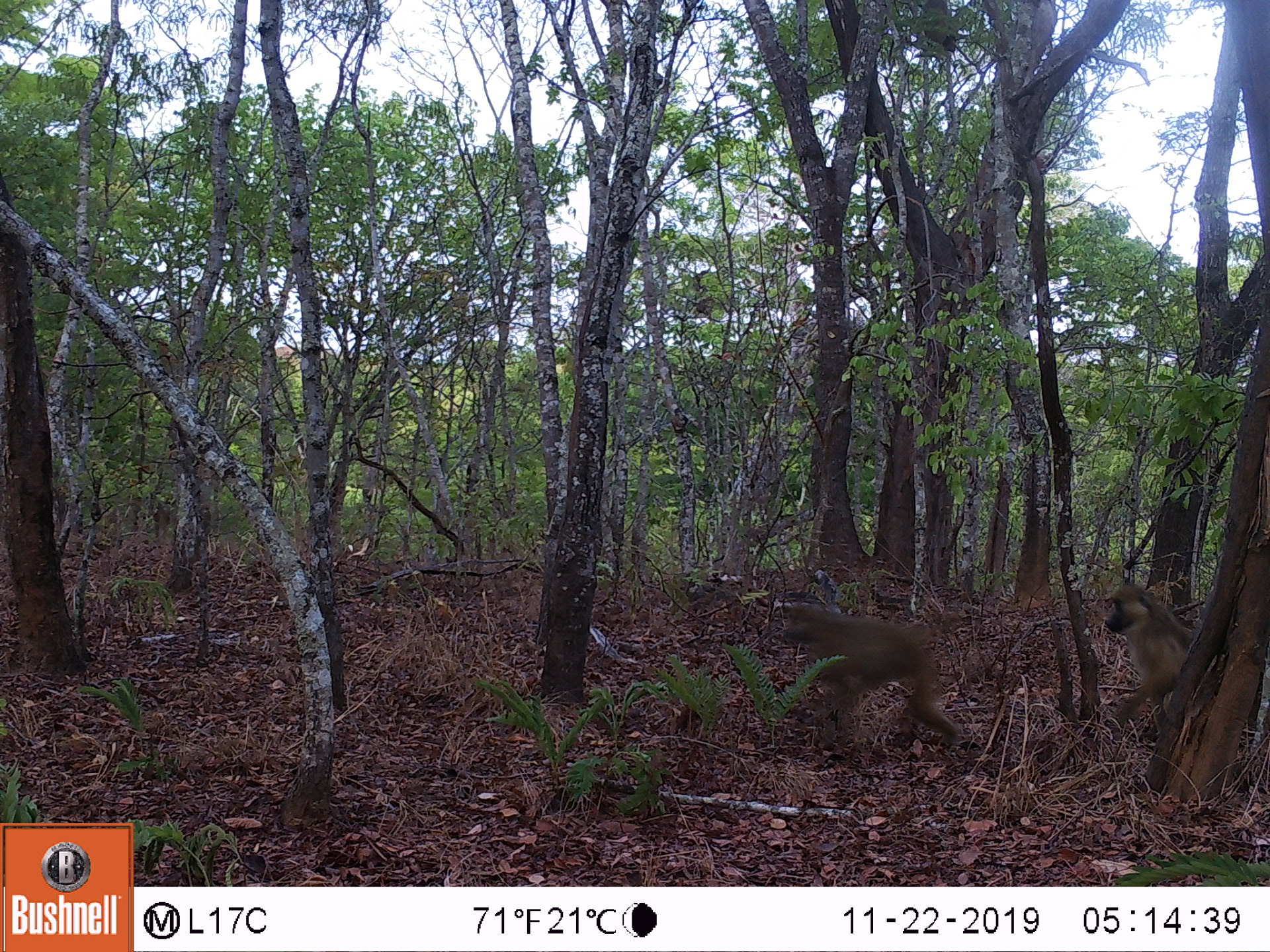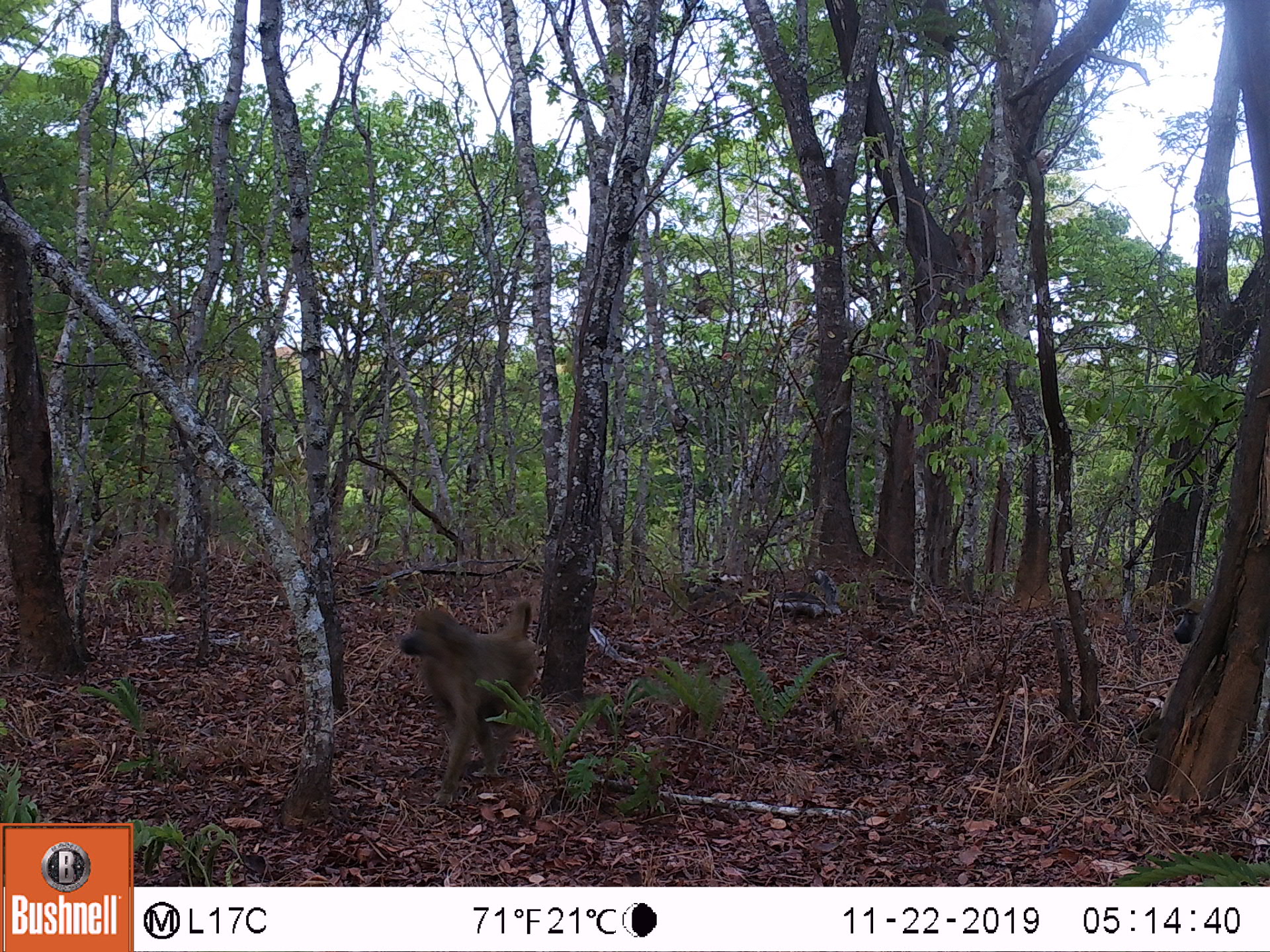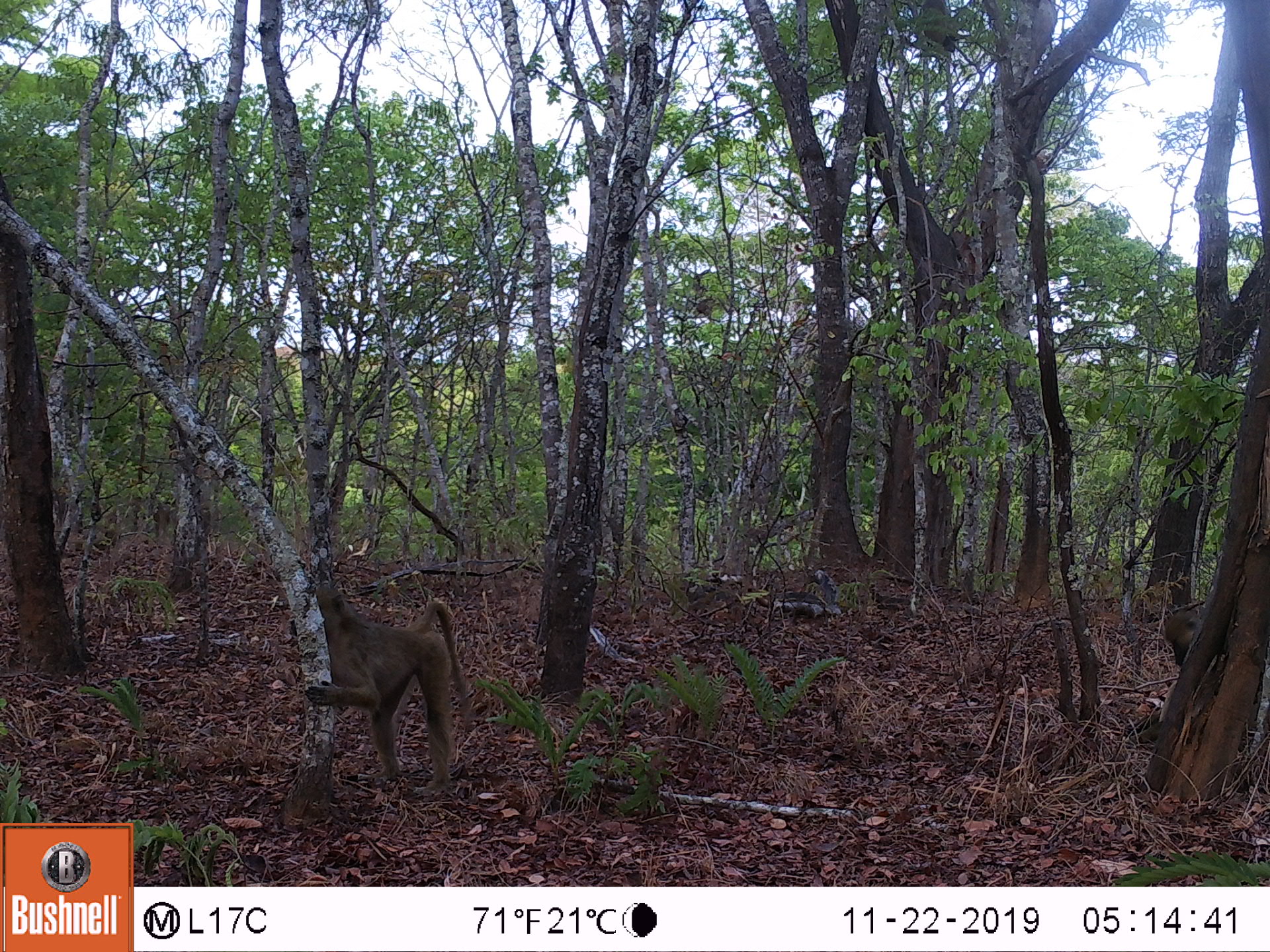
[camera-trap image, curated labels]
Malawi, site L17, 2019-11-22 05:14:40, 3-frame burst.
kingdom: Animalia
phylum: Chordata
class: Mammalia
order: Primates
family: Cercopithecidae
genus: Papio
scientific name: Papio cynocephalus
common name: yellow baboon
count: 2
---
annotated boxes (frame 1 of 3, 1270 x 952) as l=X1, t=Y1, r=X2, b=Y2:
yellow baboon: l=776, t=596, r=966, b=752; l=1103, t=577, r=1195, b=742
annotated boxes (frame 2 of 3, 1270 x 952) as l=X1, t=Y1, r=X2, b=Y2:
yellow baboon: l=400, t=597, r=540, b=792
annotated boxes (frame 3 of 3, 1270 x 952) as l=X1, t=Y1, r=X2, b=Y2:
yellow baboon: l=305, t=584, r=484, b=792